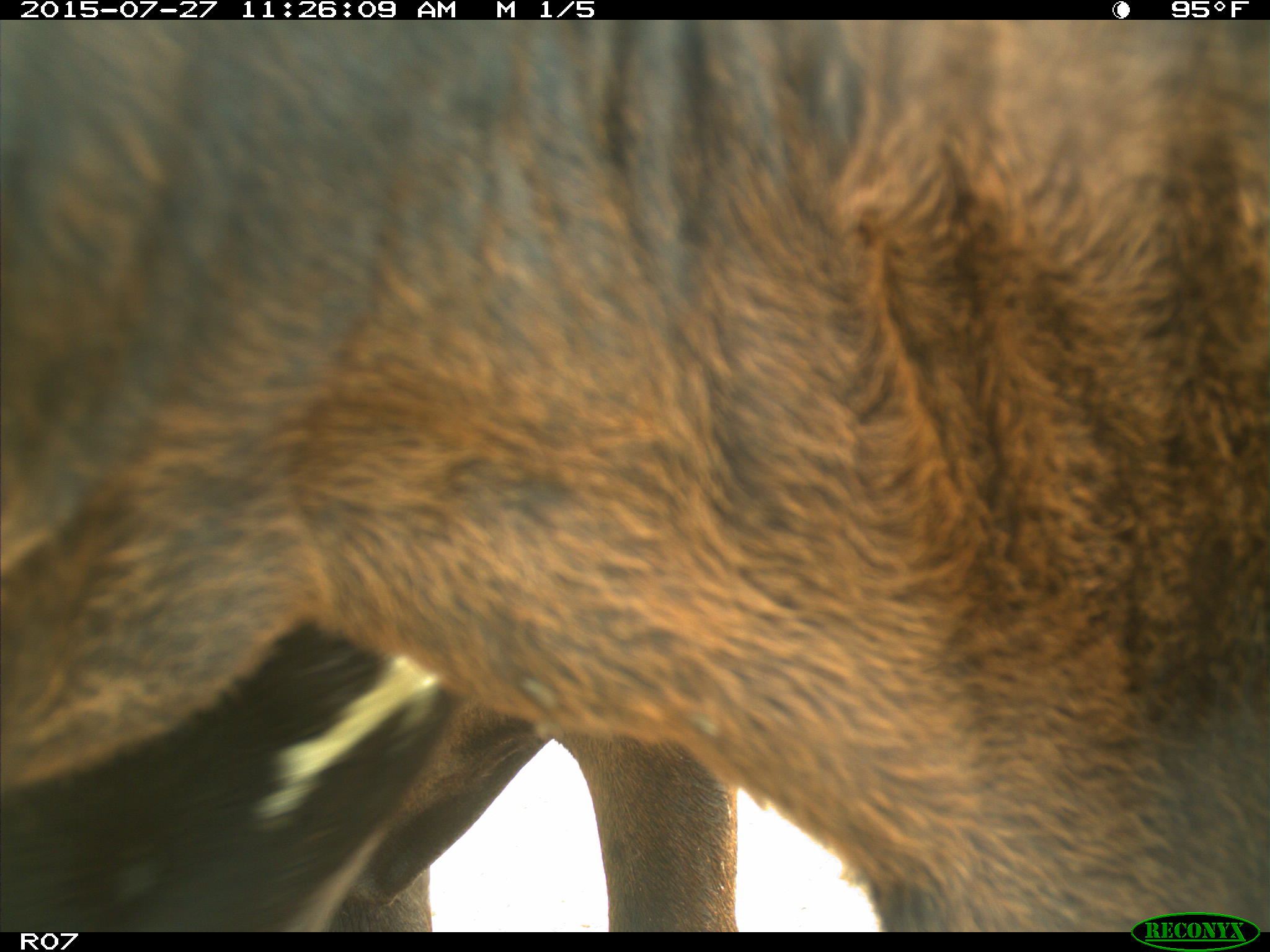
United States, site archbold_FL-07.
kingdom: Animalia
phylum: Chordata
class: Mammalia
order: Artiodactyla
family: Bovidae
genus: Bos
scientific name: Bos taurus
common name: domestic cow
Bos taurus (domestic cow).